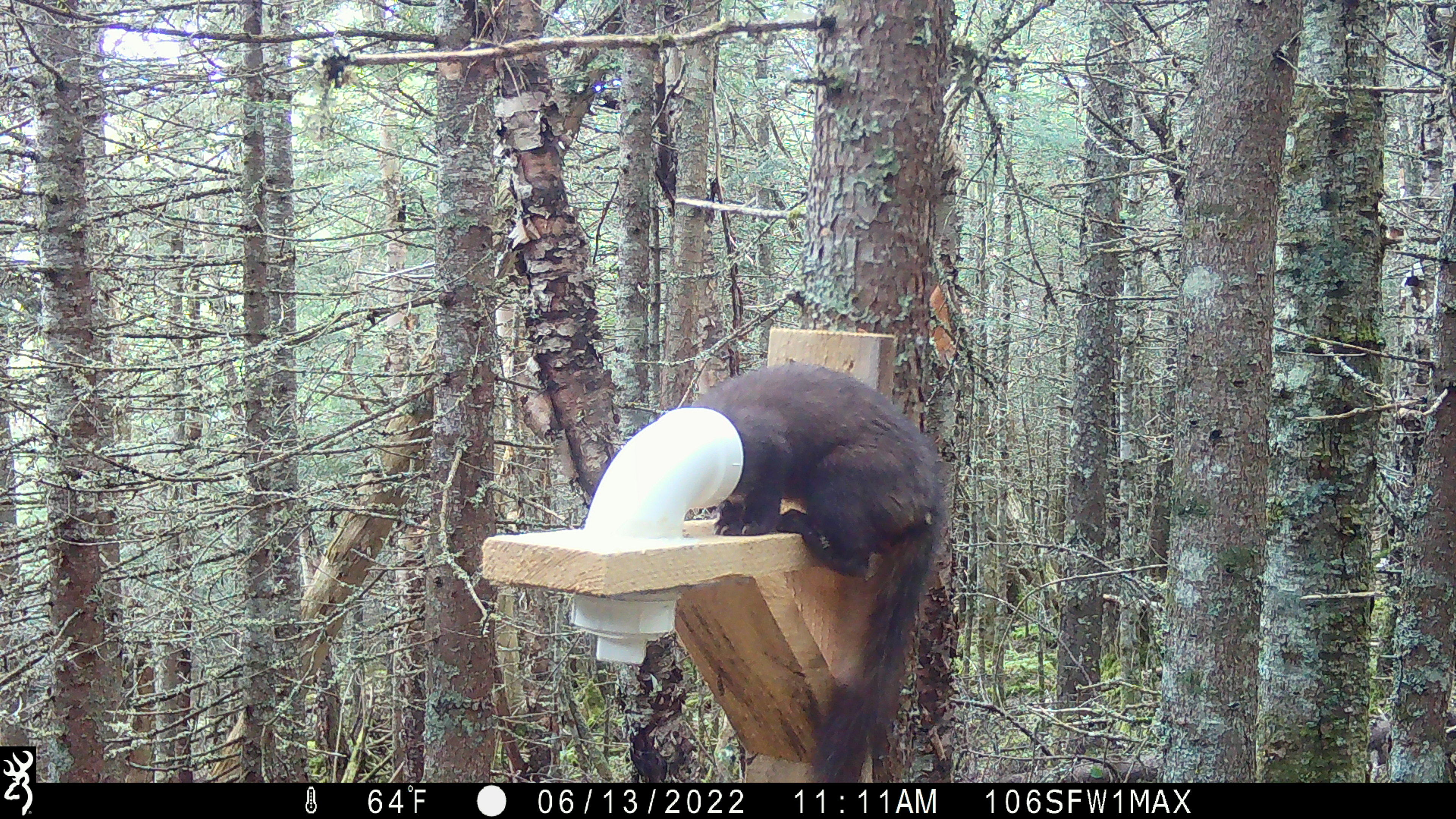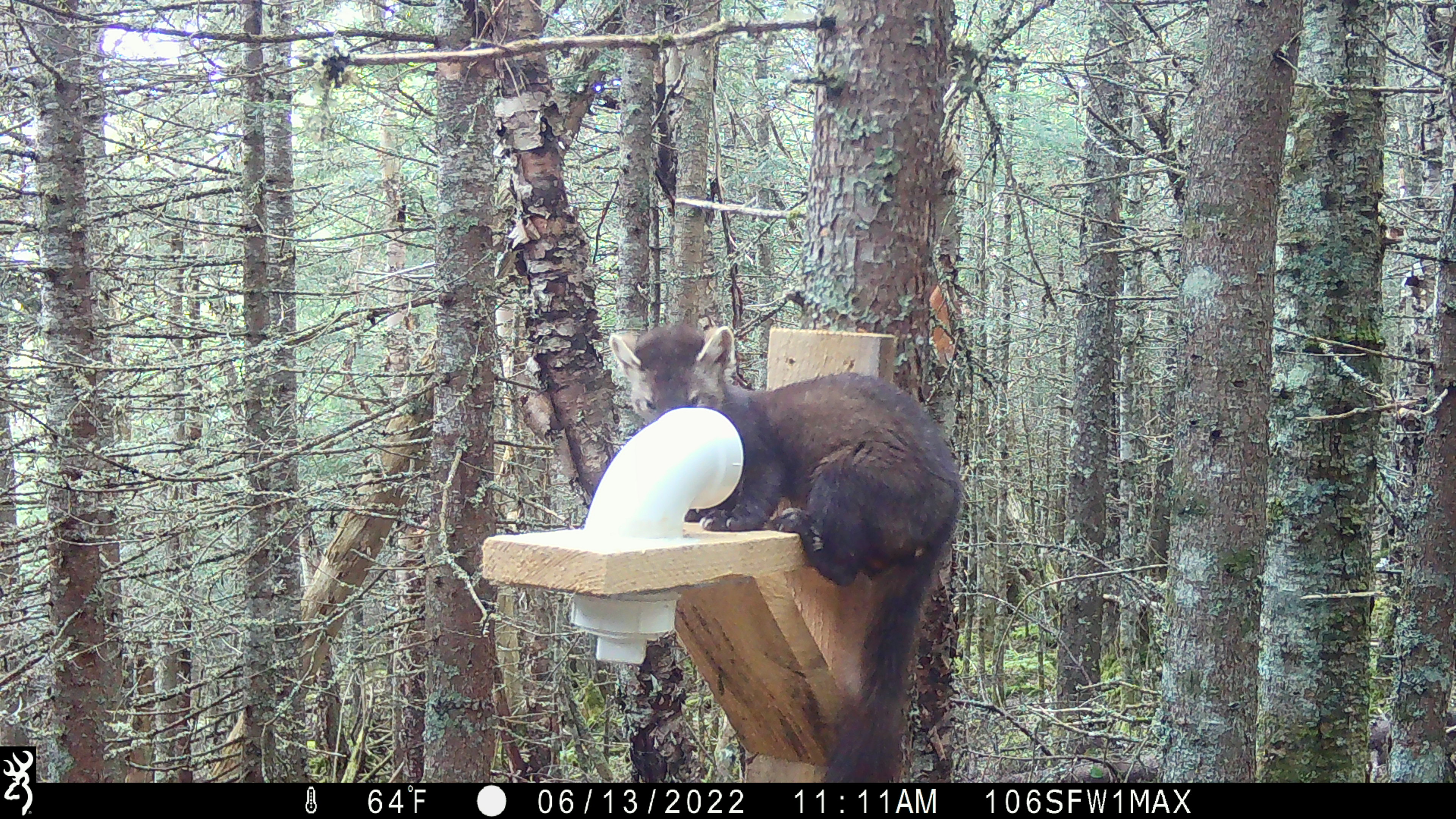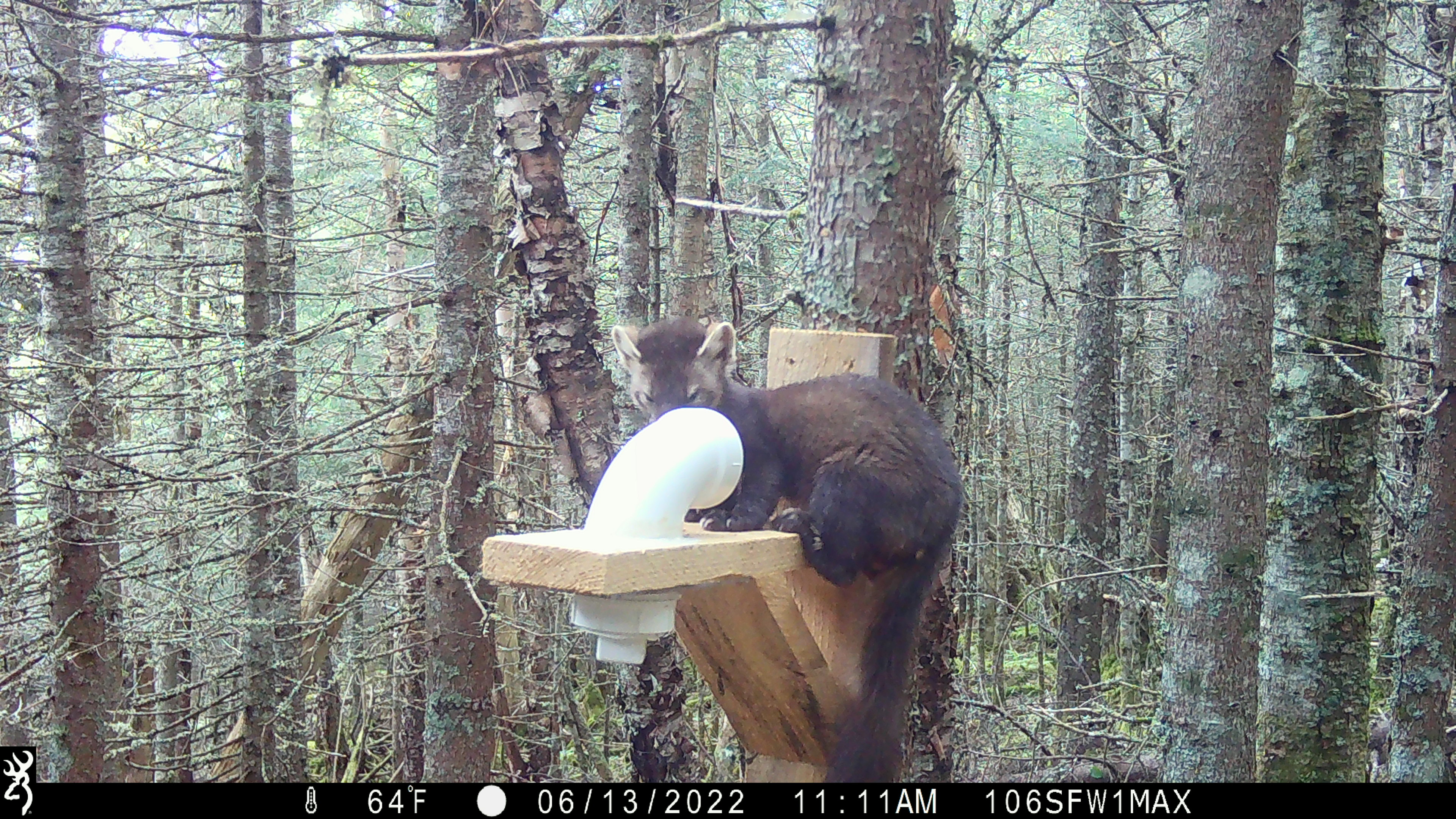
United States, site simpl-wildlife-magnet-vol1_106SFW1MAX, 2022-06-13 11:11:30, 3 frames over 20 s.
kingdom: Animalia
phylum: Chordata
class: Mammalia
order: Carnivora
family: Mustelidae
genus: Martes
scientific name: Martes americana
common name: american marten